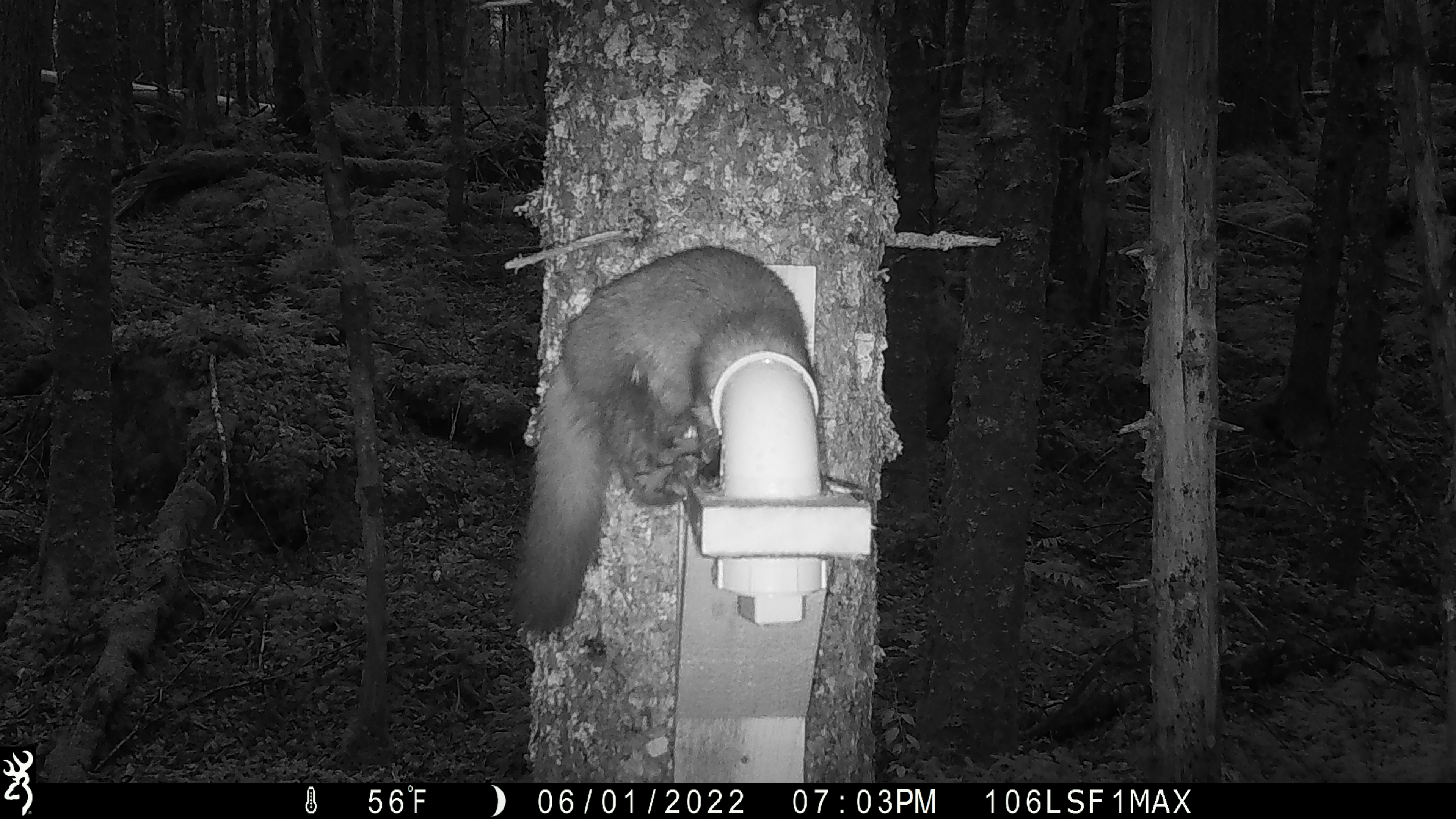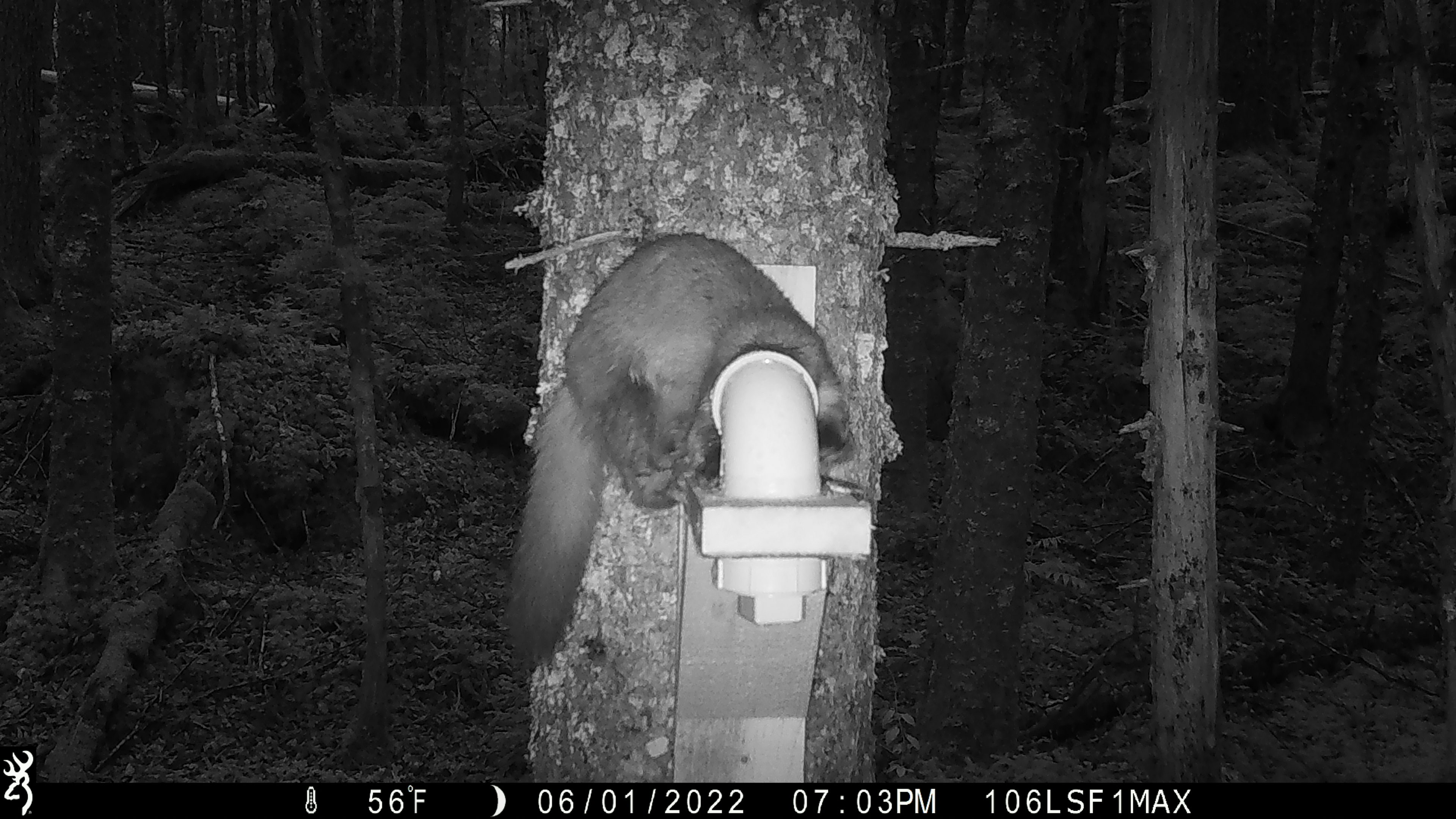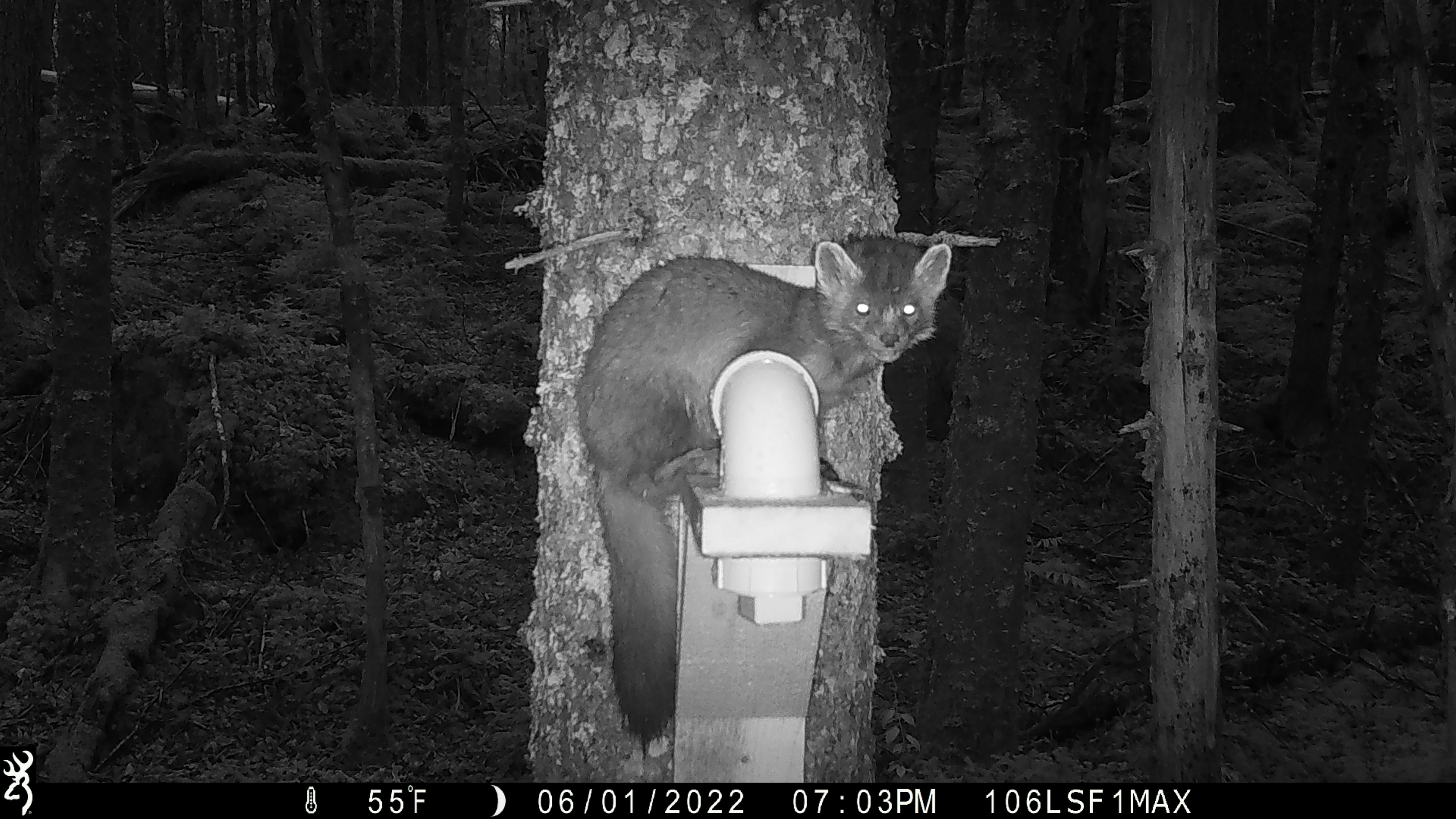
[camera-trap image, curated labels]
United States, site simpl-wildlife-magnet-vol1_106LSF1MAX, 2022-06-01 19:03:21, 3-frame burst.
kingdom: Animalia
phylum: Chordata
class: Mammalia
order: Carnivora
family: Mustelidae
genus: Martes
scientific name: Martes americana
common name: american marten